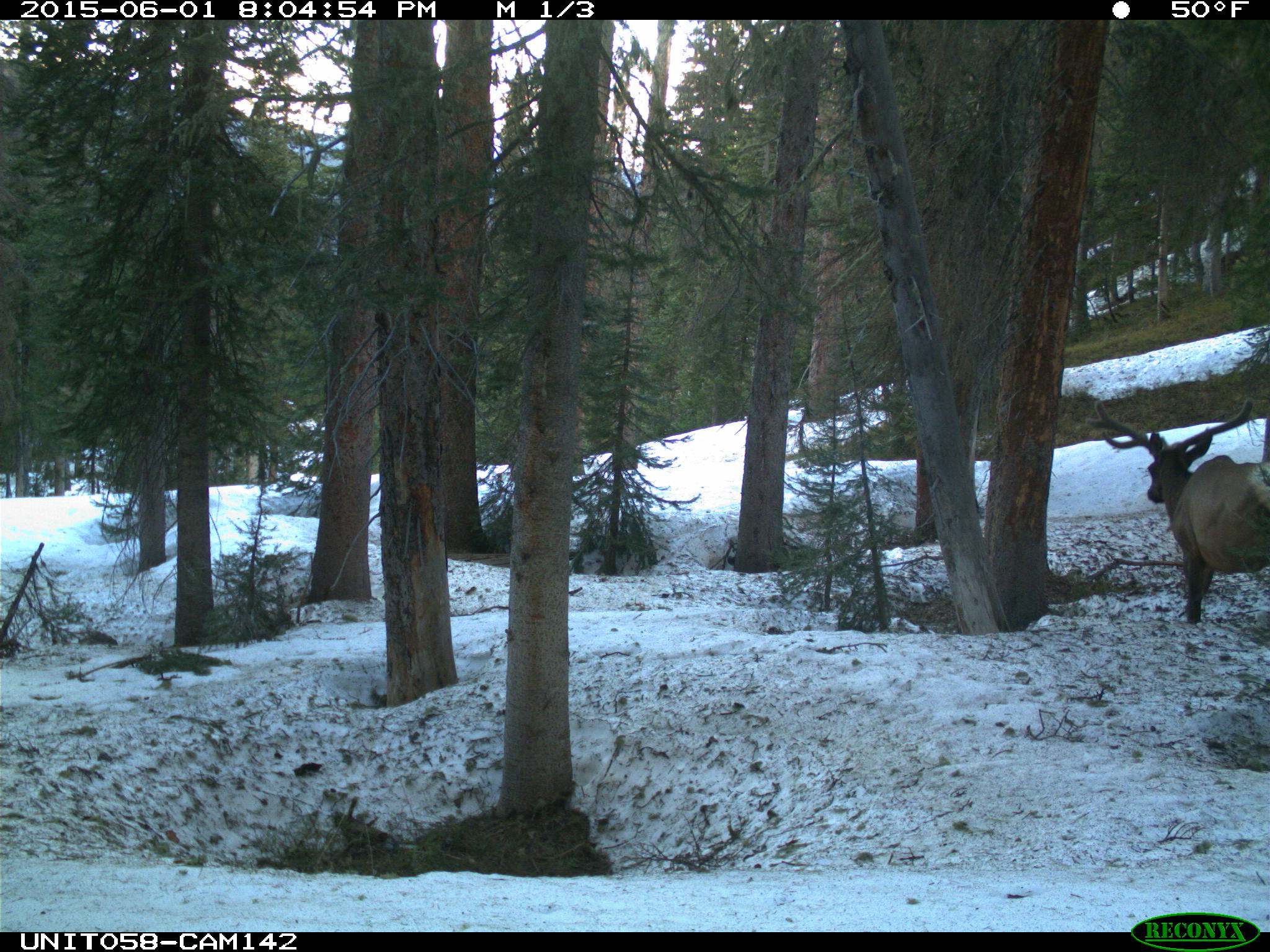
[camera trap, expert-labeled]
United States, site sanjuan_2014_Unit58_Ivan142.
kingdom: Animalia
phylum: Chordata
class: Mammalia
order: Artiodactyla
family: Cervidae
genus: Cervus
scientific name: Cervus elaphus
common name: red deer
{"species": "Cervus elaphus (red deer)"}